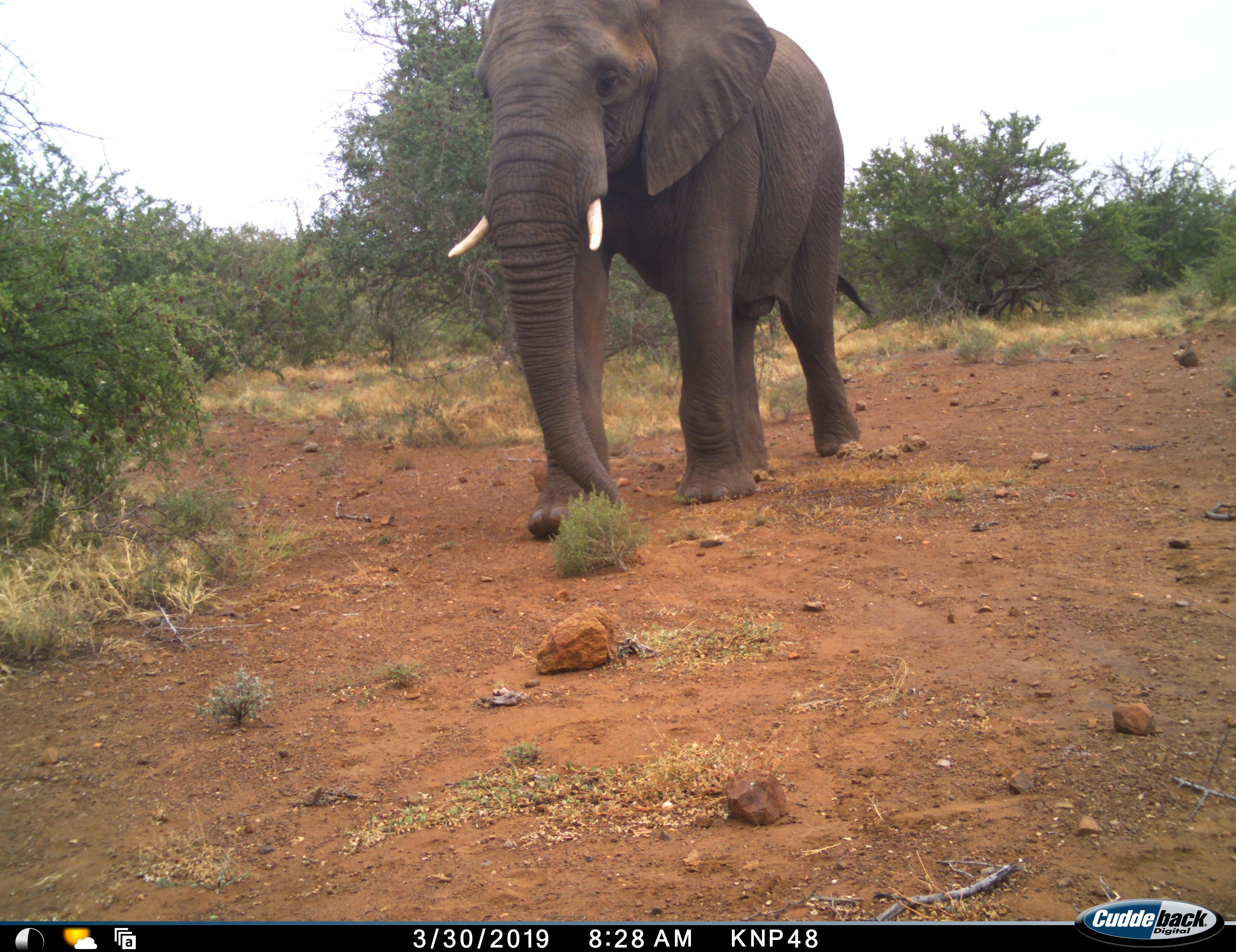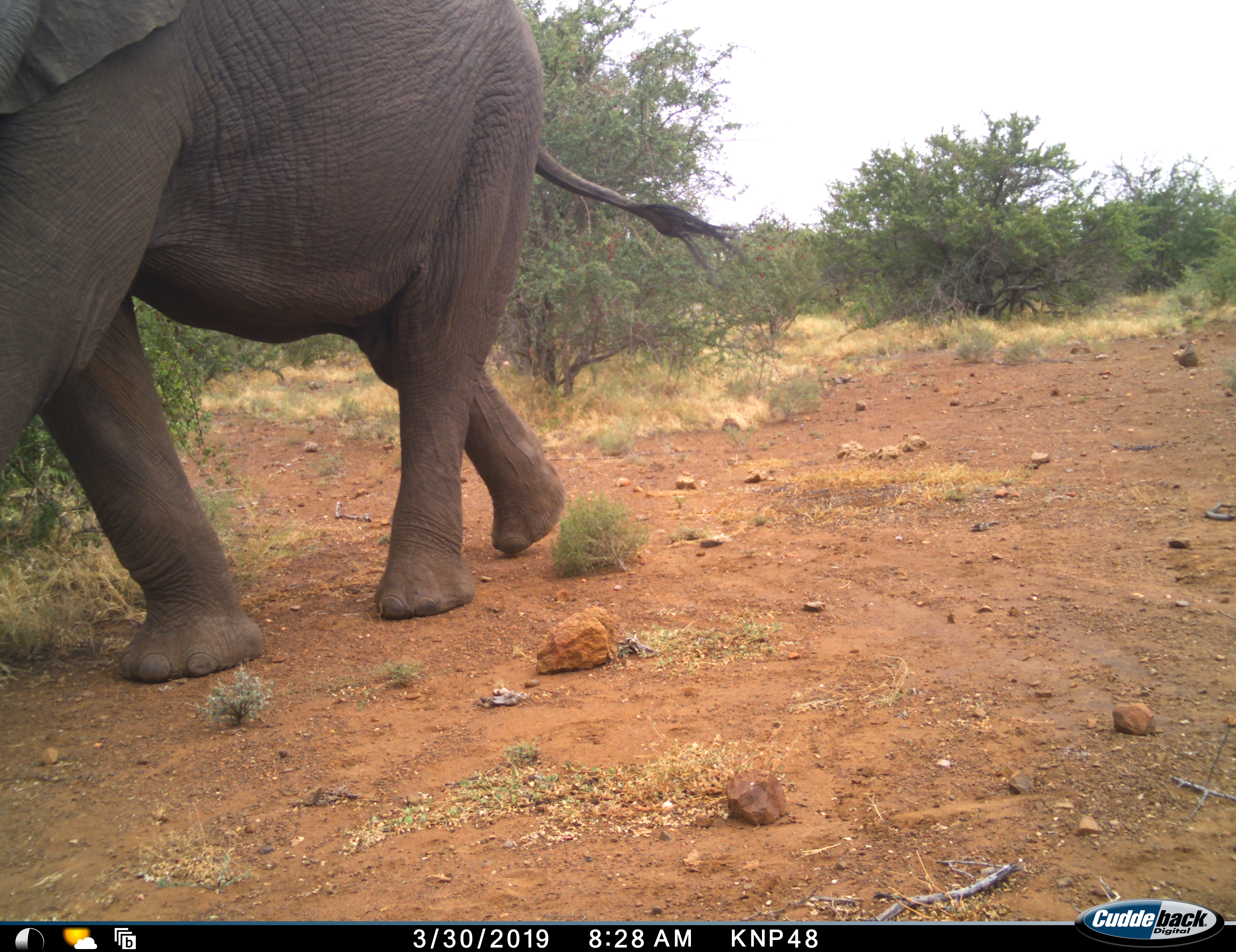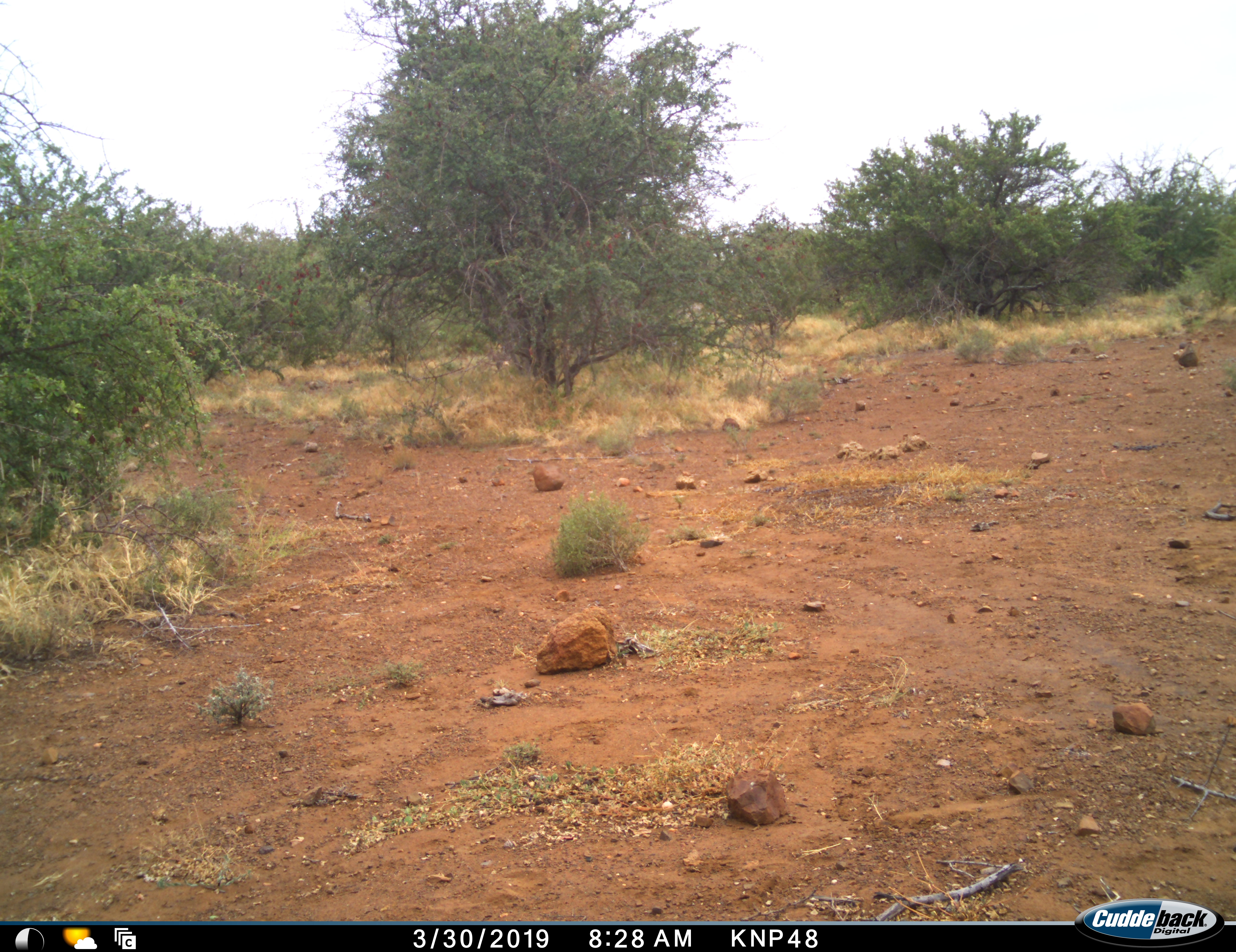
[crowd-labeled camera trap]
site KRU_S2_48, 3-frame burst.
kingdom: Animalia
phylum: Chordata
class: Mammalia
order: Proboscidea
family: Elephantidae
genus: Loxodonta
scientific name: Loxodonta africana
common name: african bush elephant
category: elephant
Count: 1.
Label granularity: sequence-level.